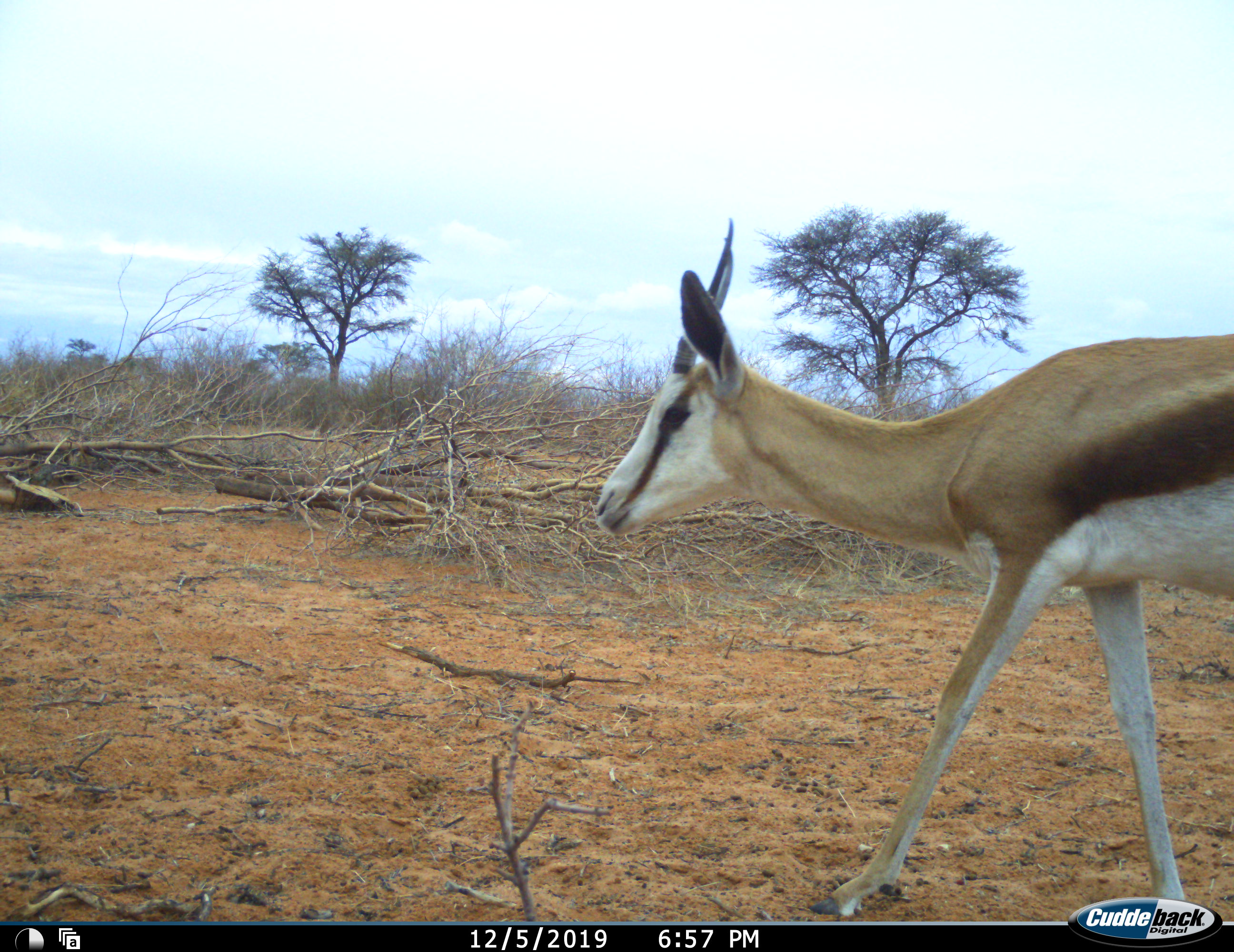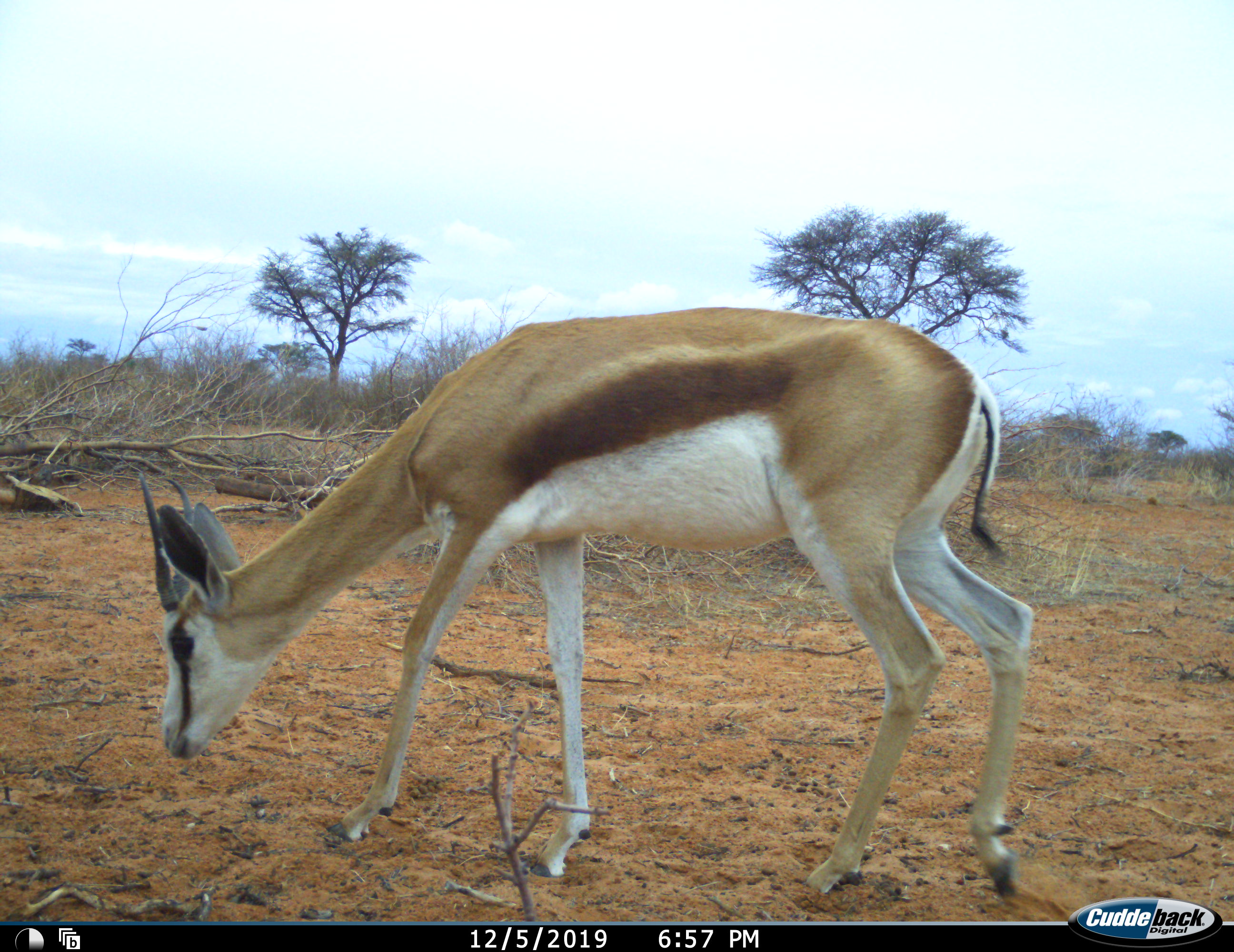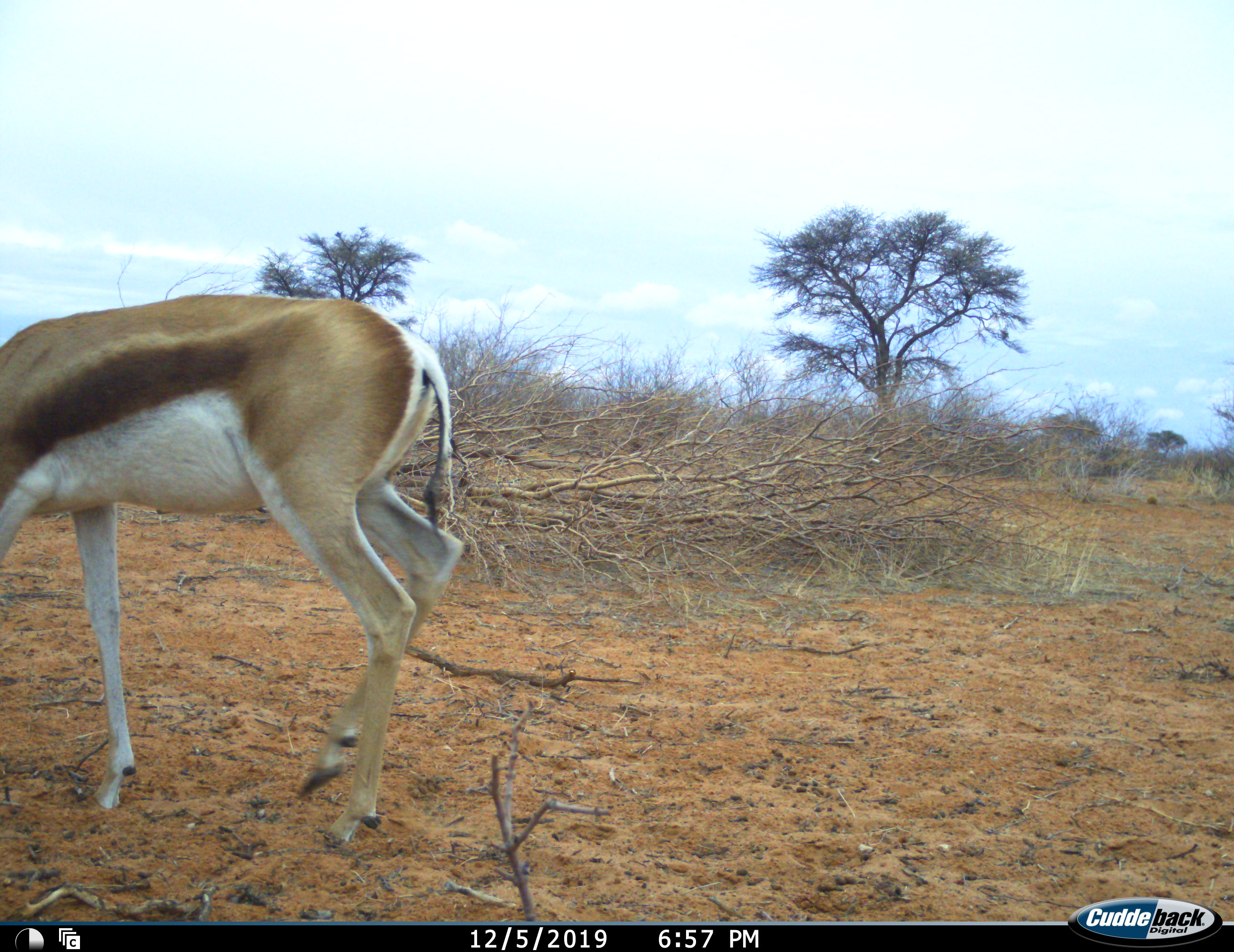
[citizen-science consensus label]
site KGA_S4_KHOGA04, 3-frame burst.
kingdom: Animalia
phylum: Chordata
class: Mammalia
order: Artiodactyla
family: Bovidae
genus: Antidorcas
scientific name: Antidorcas marsupialis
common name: springbok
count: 1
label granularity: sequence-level